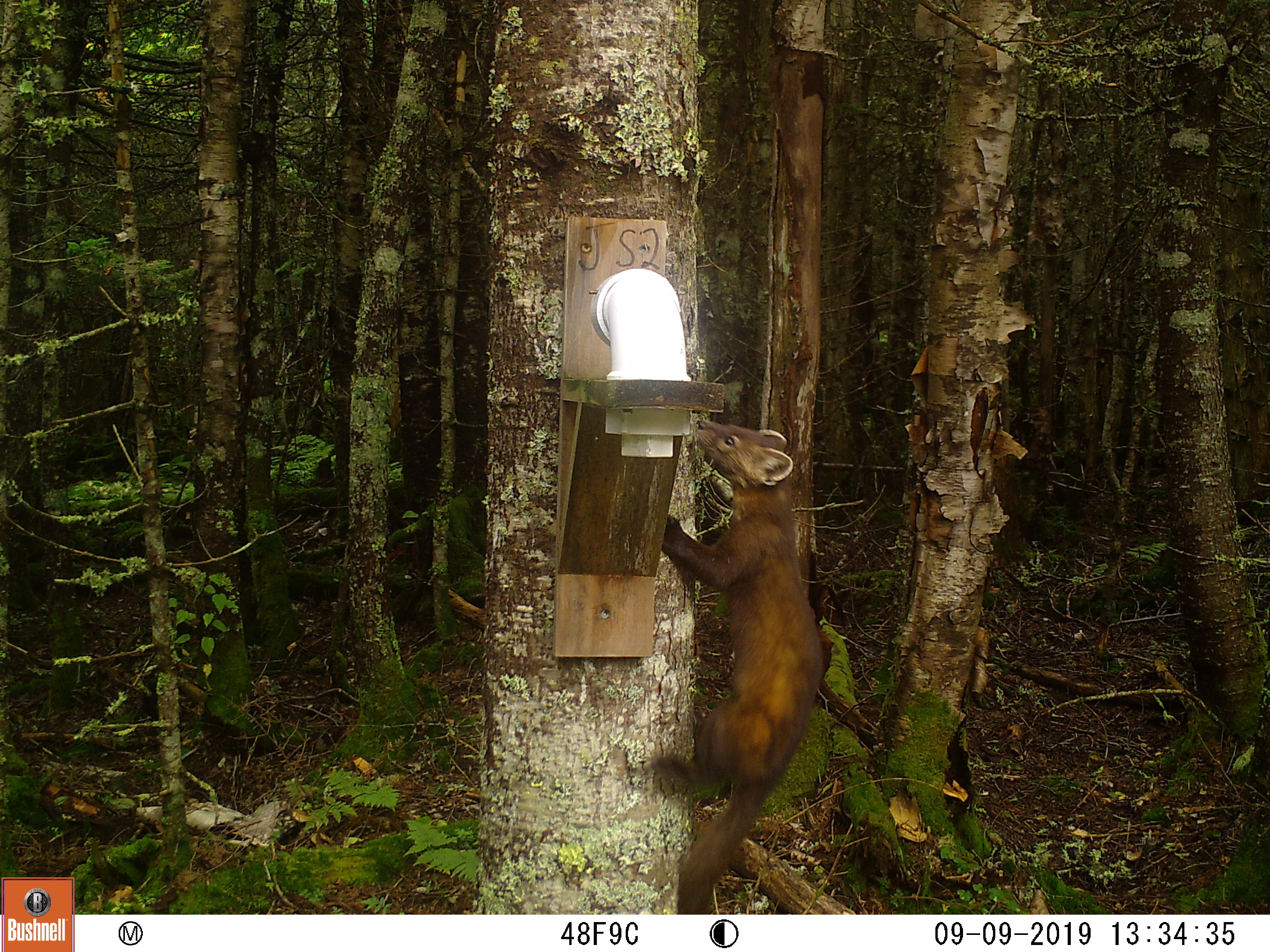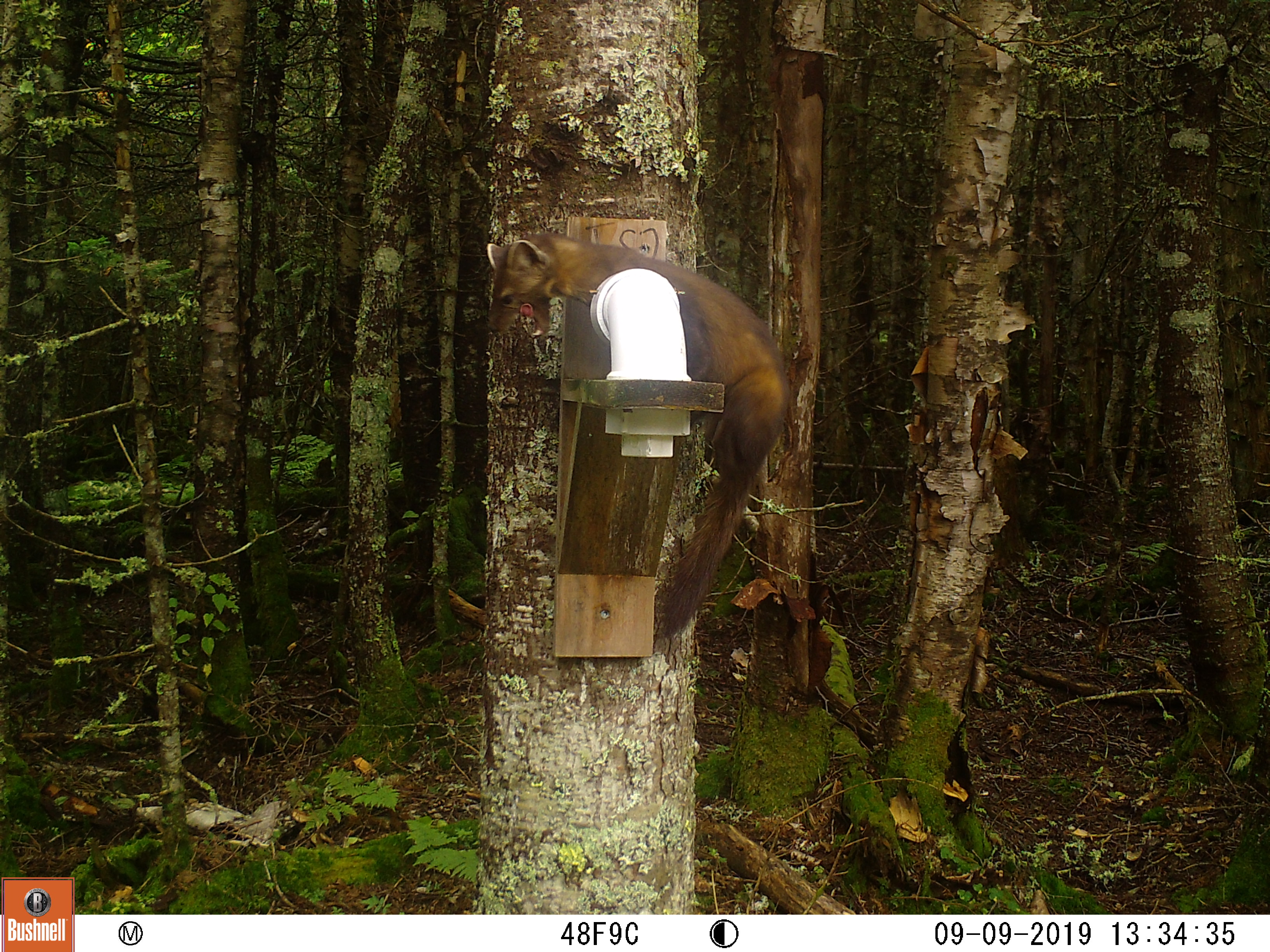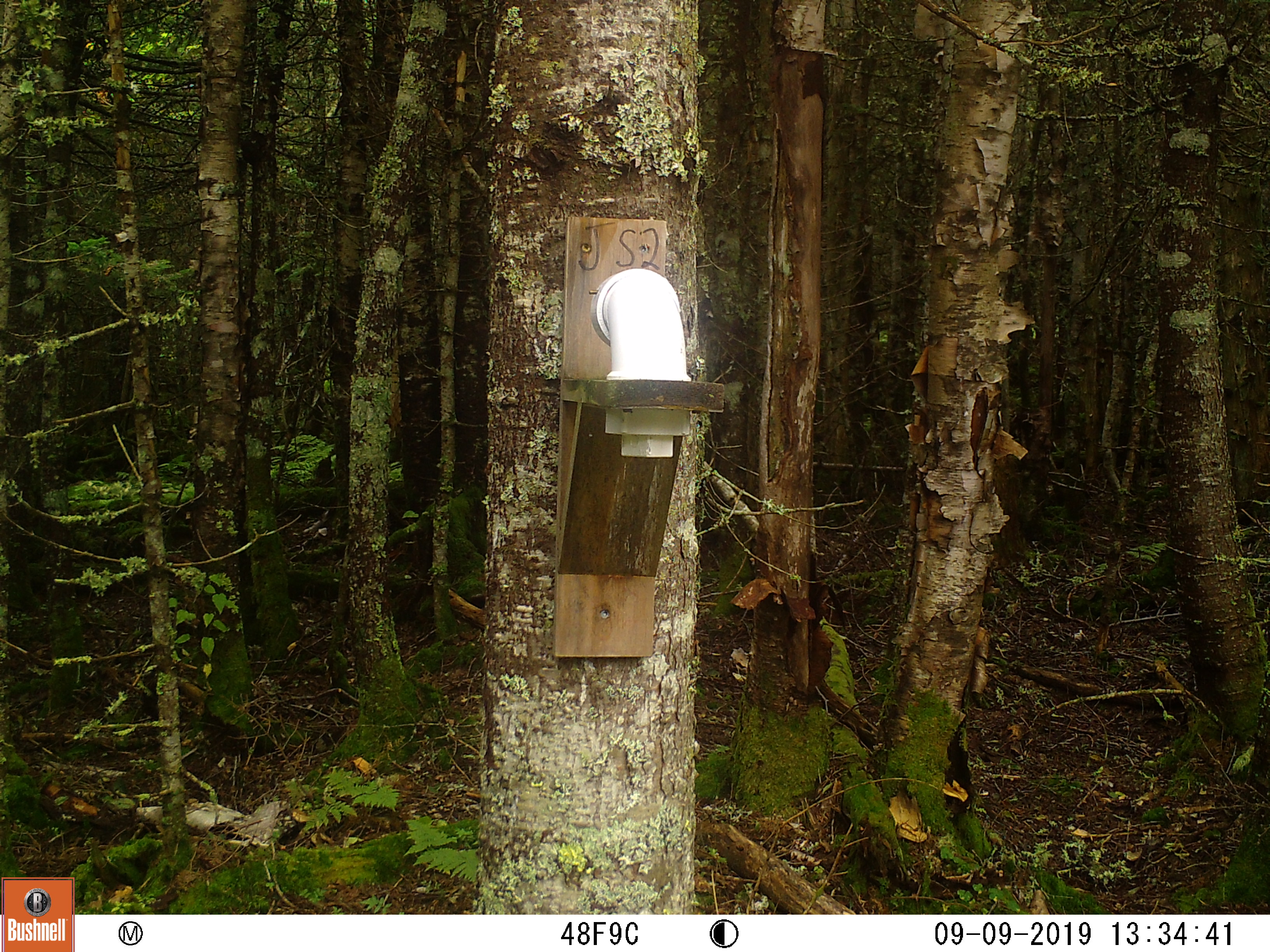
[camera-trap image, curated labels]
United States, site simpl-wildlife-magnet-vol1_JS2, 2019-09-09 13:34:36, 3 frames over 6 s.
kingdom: Animalia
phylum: Chordata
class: Mammalia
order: Carnivora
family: Mustelidae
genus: Martes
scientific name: Martes americana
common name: american marten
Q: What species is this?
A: American marten (Martes americana).